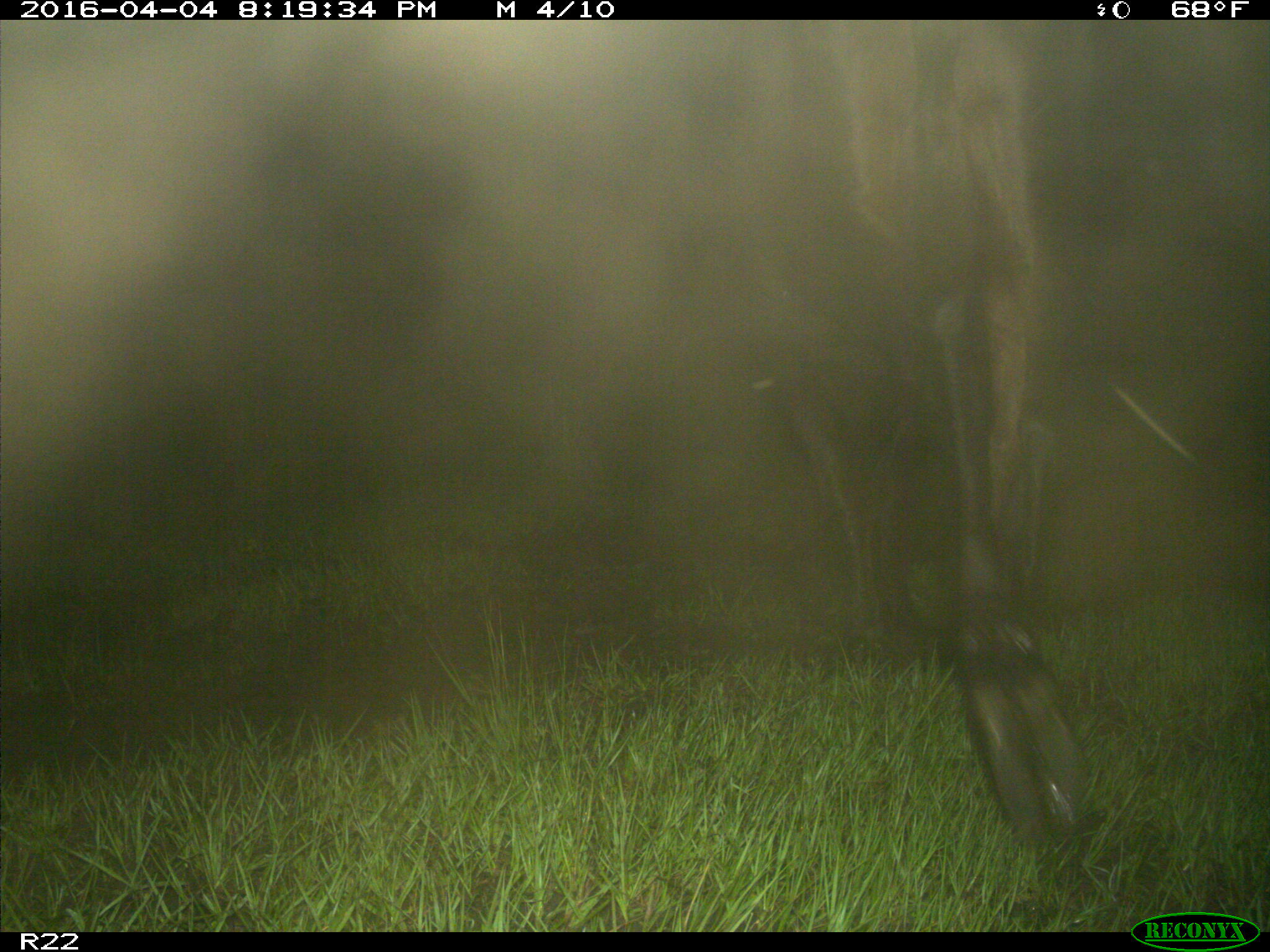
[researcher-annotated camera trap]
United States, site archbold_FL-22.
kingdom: Animalia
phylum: Chordata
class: Mammalia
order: Artiodactyla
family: Bovidae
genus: Bos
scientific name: Bos taurus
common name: domestic cow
Bos taurus (domestic cow).